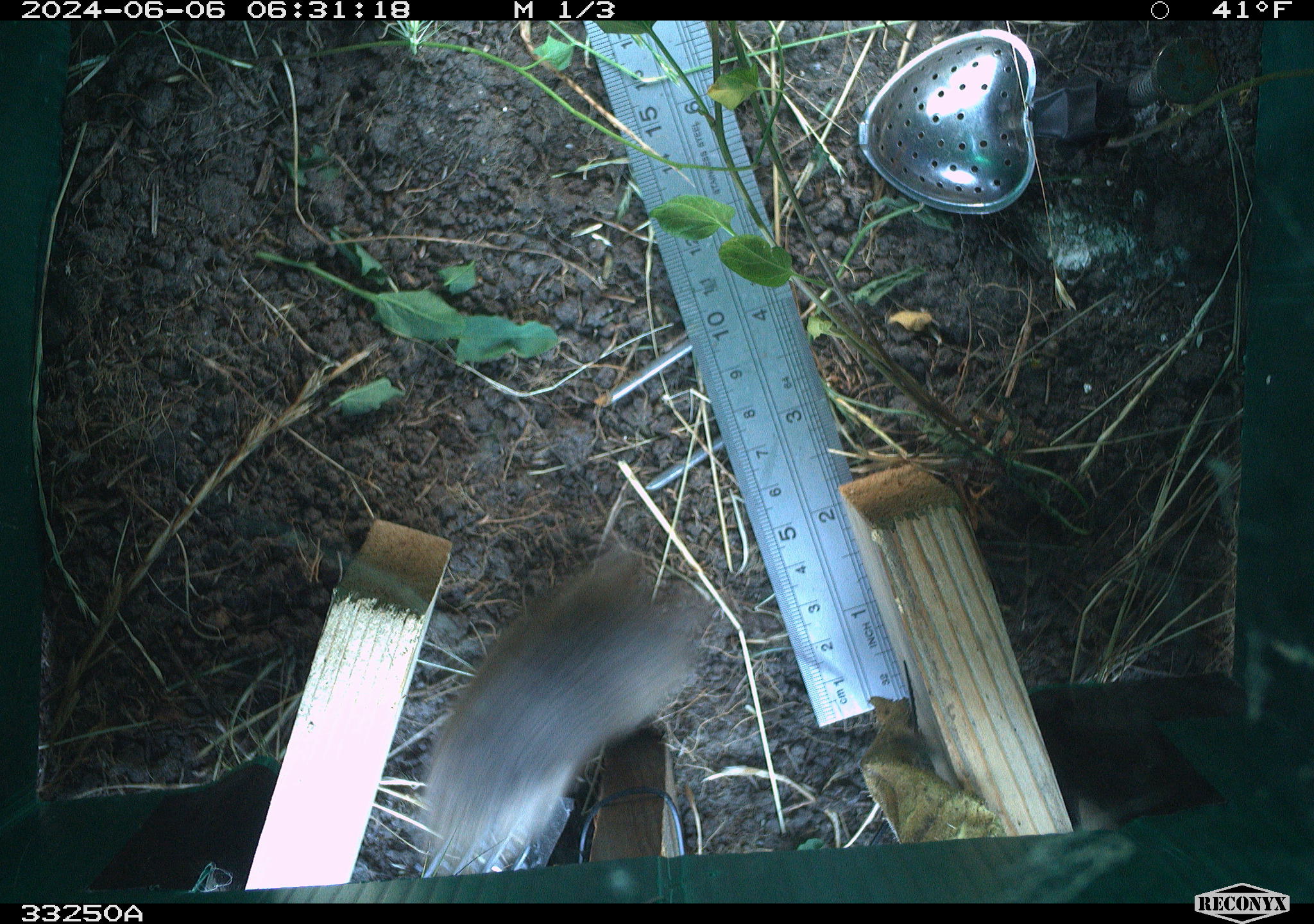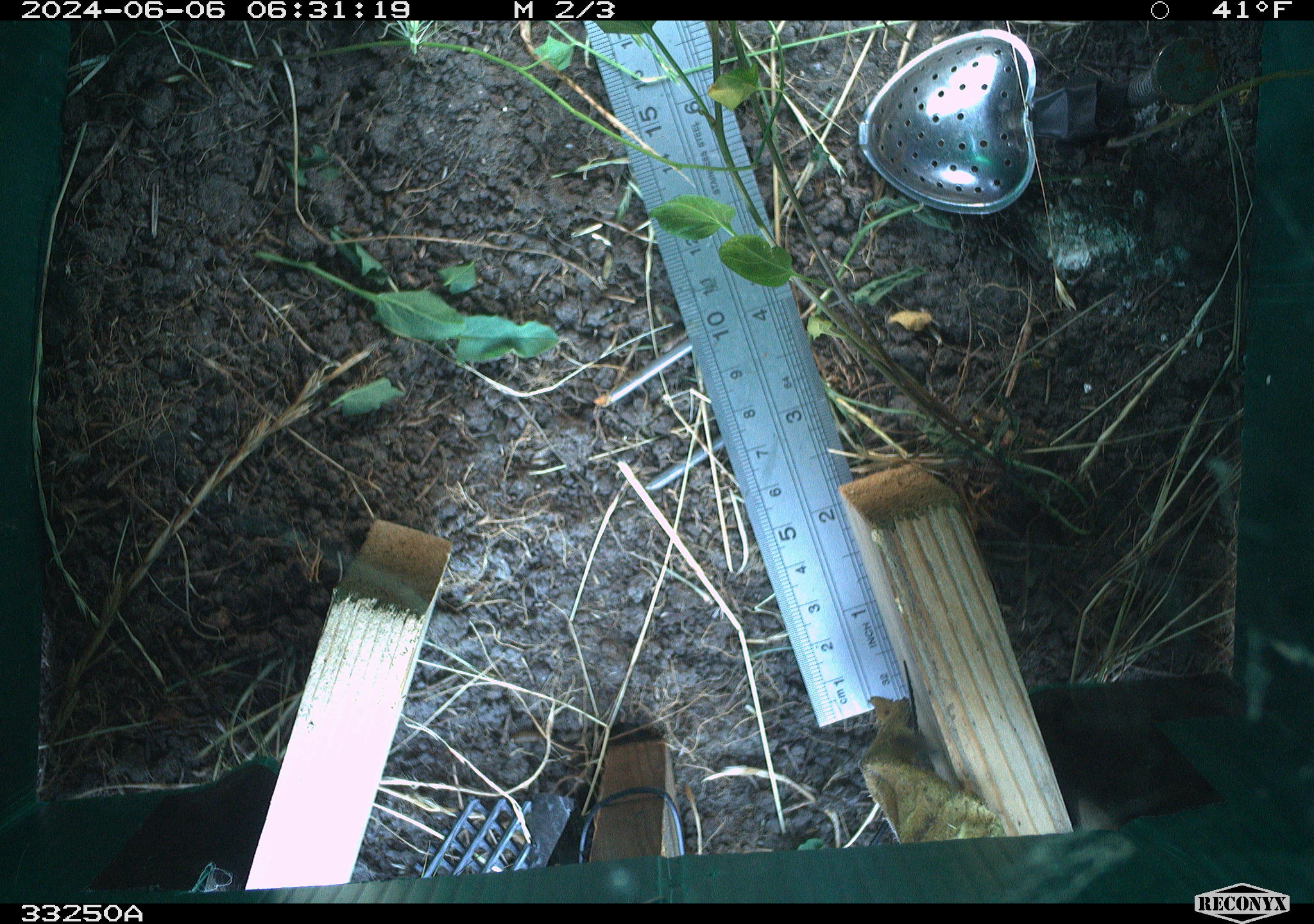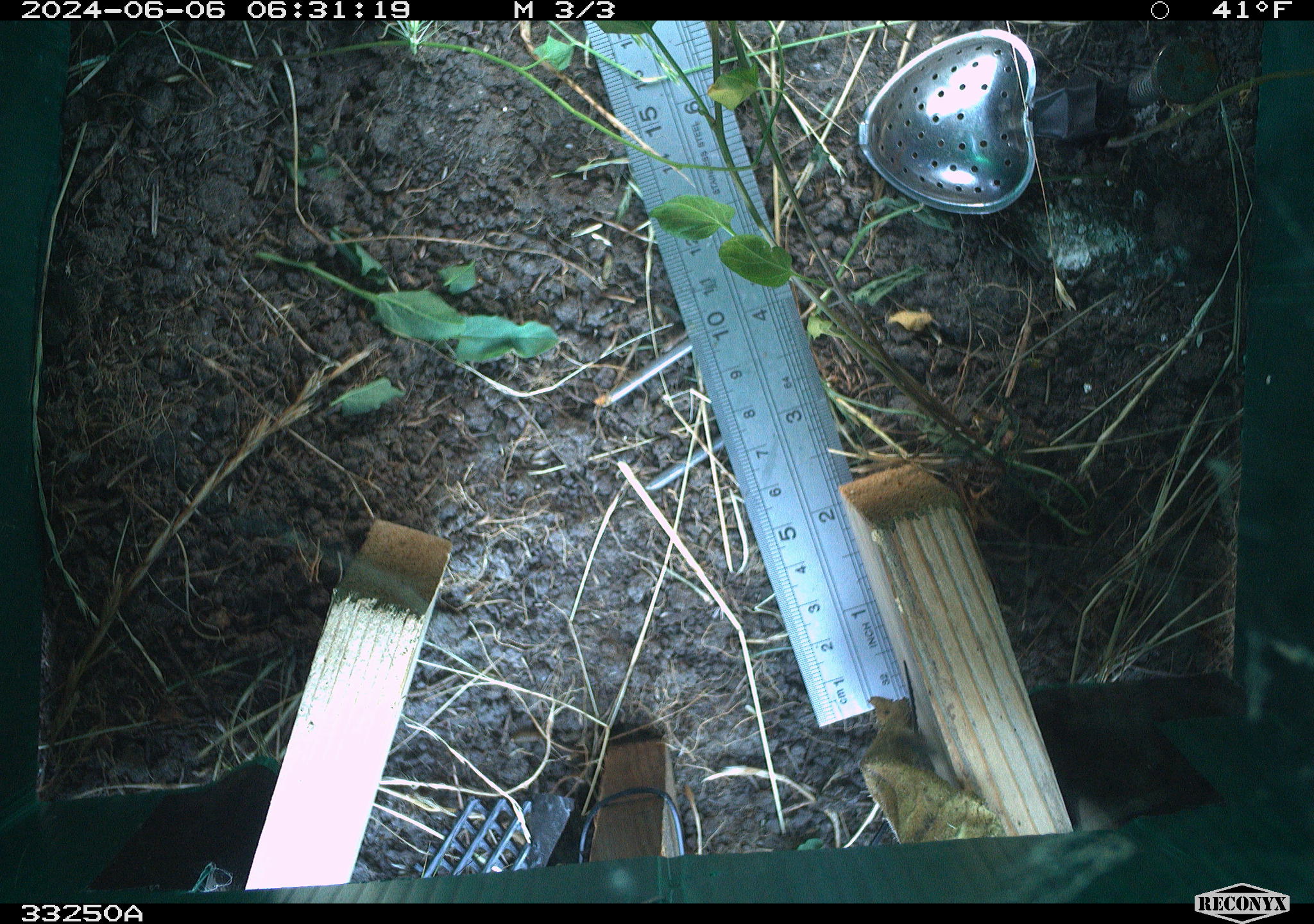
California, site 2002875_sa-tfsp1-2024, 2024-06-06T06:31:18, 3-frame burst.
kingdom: Animalia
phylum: Chordata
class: Mammalia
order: Rodentia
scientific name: Rodentia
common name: rodent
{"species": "rodent (Rodentia)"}